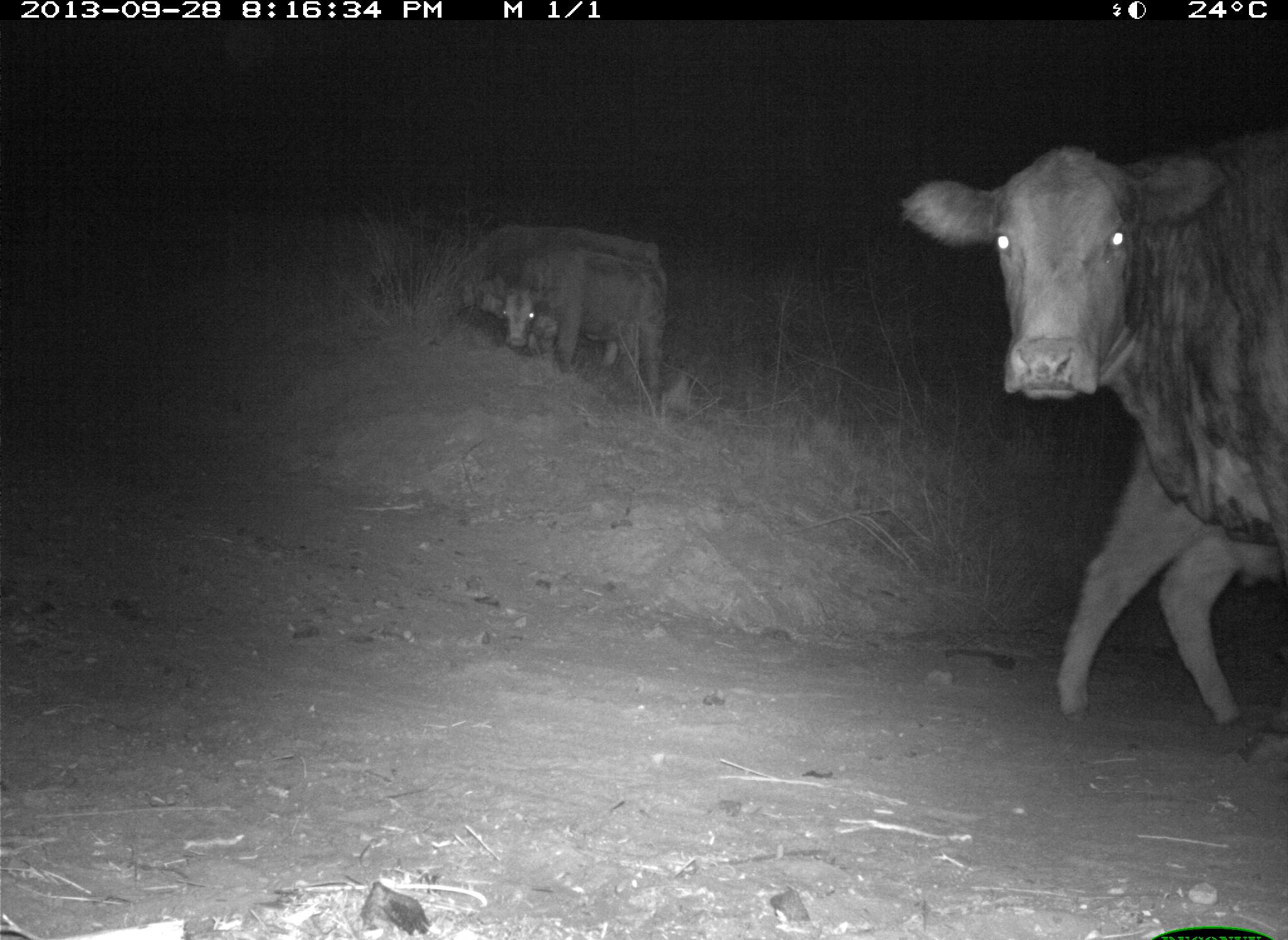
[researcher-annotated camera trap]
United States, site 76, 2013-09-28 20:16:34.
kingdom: Animalia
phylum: Chordata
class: Mammalia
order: Artiodactyla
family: Bovidae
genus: Bos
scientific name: Bos taurus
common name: cow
Cow (Bos taurus).